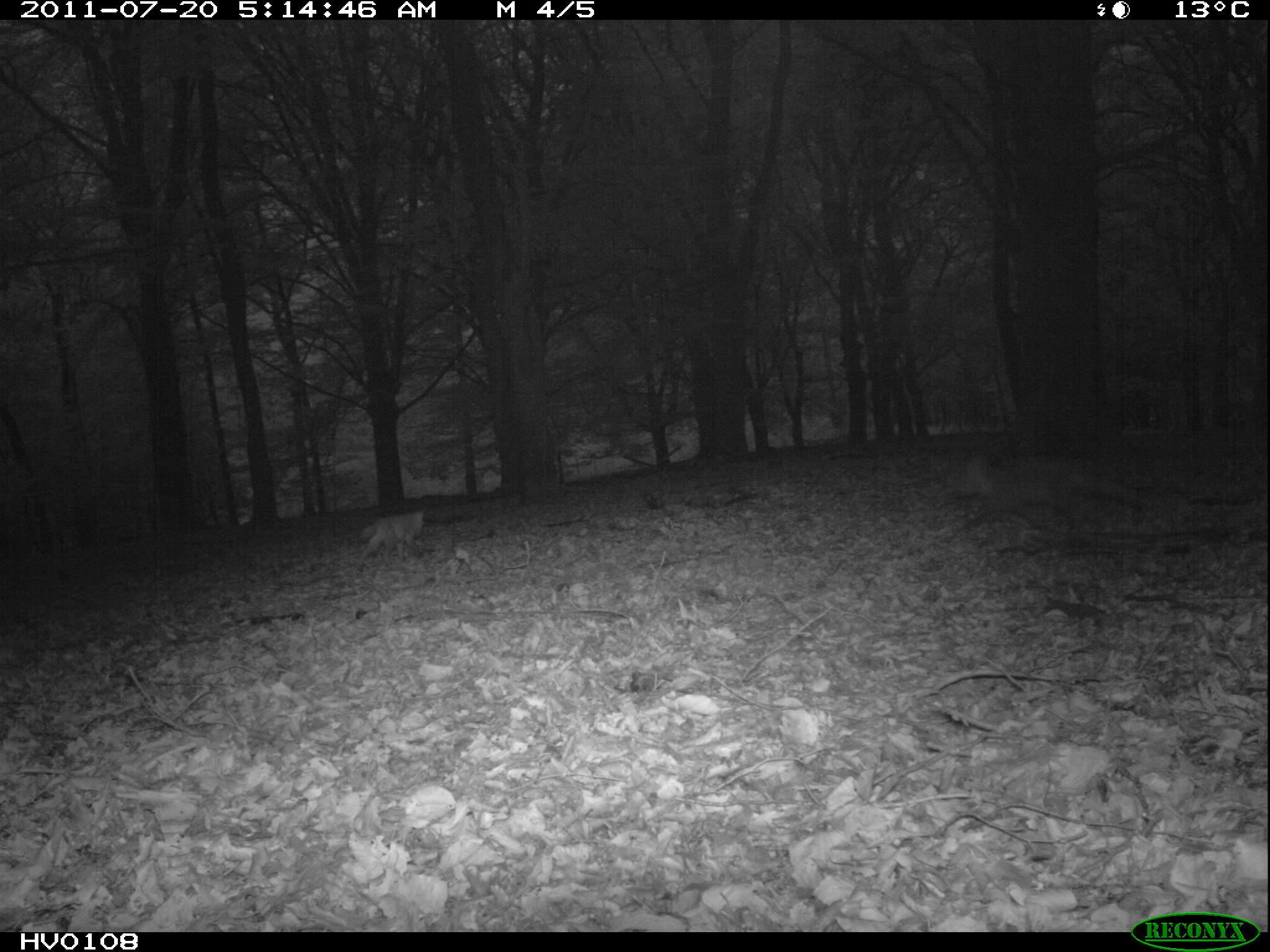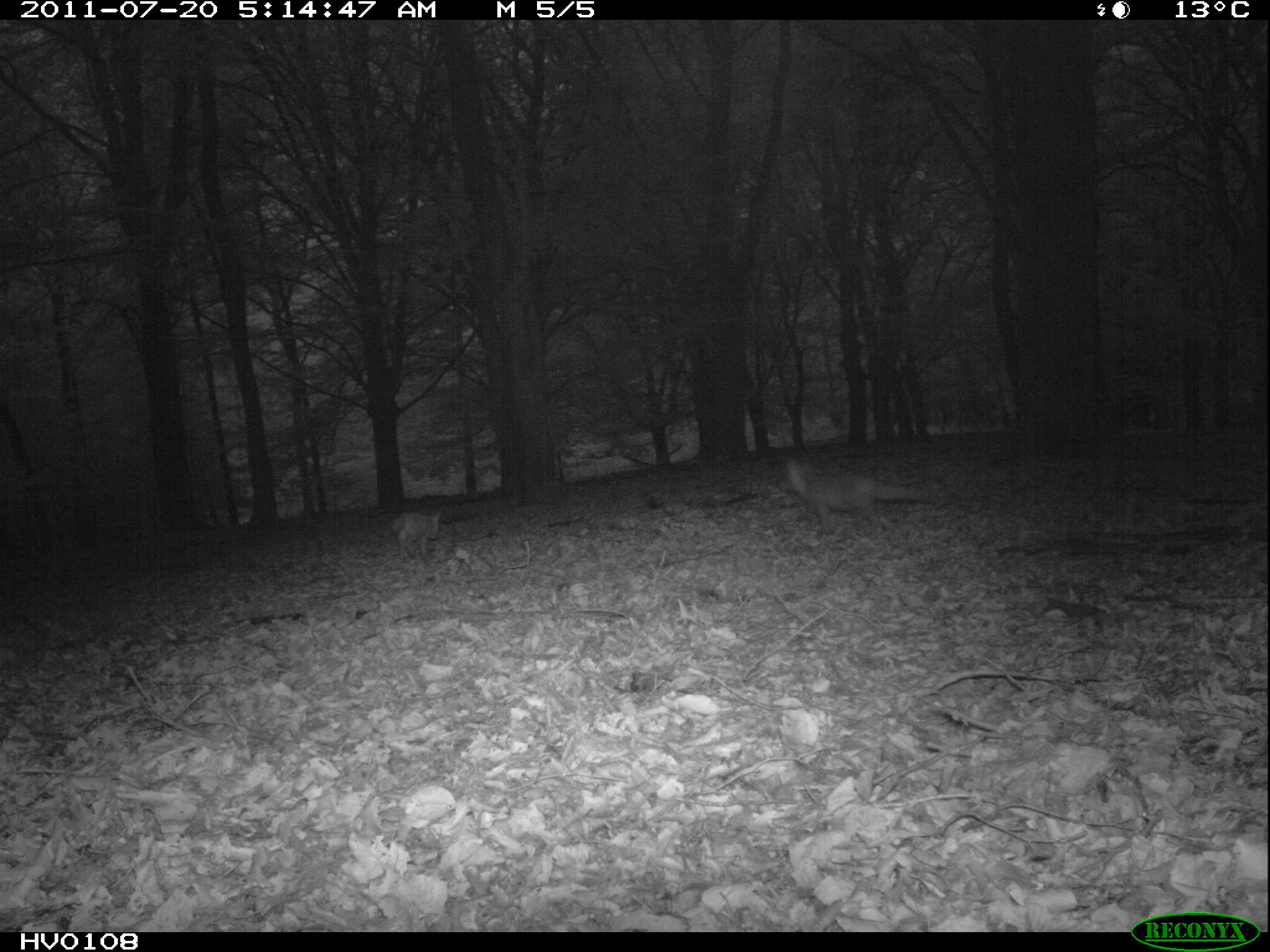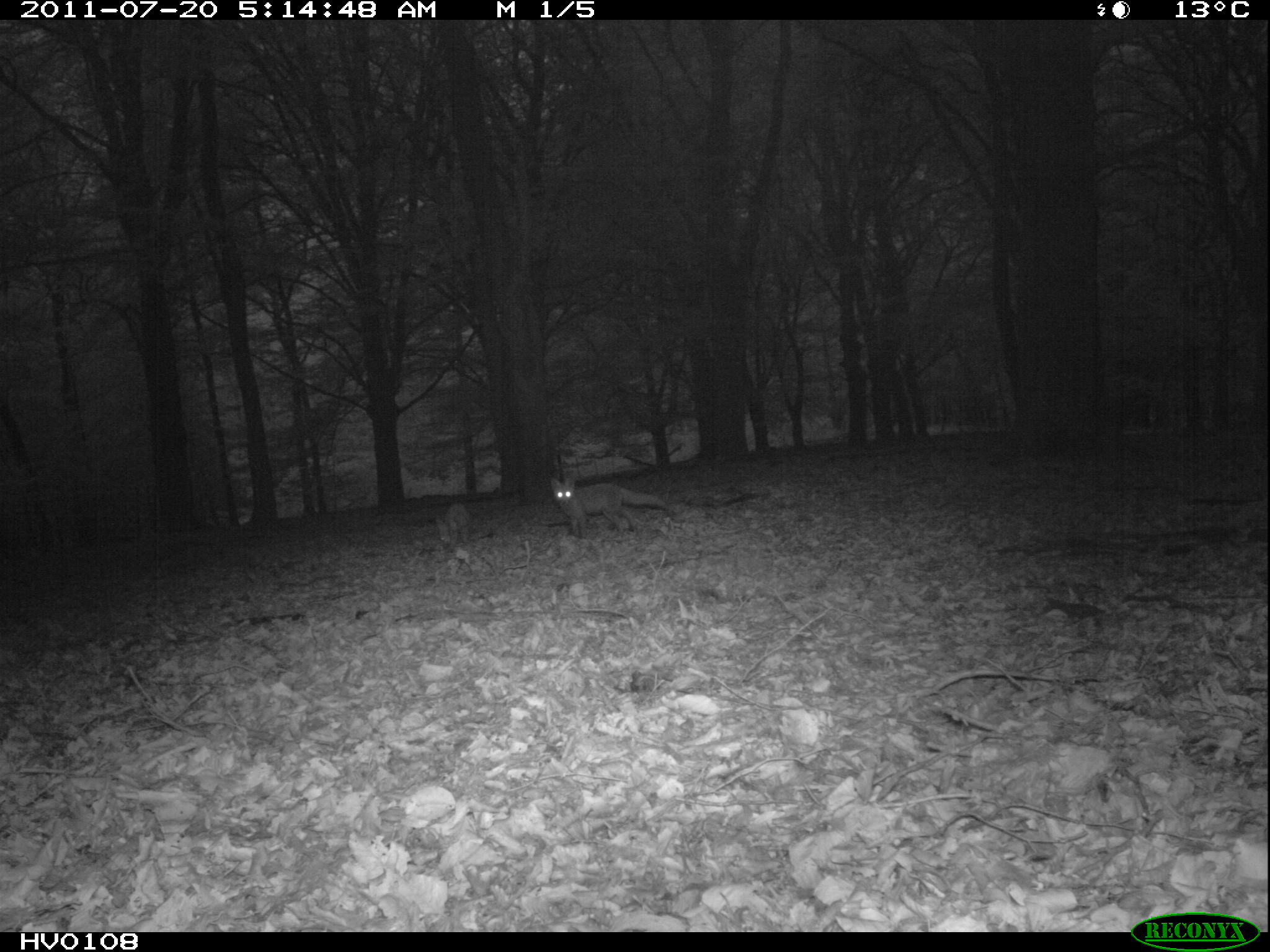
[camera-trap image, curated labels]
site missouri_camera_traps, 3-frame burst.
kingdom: Animalia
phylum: Chordata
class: Mammalia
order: Carnivora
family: Canidae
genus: Vulpes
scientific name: Vulpes vulpes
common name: red fox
Red fox (Vulpes vulpes). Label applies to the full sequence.